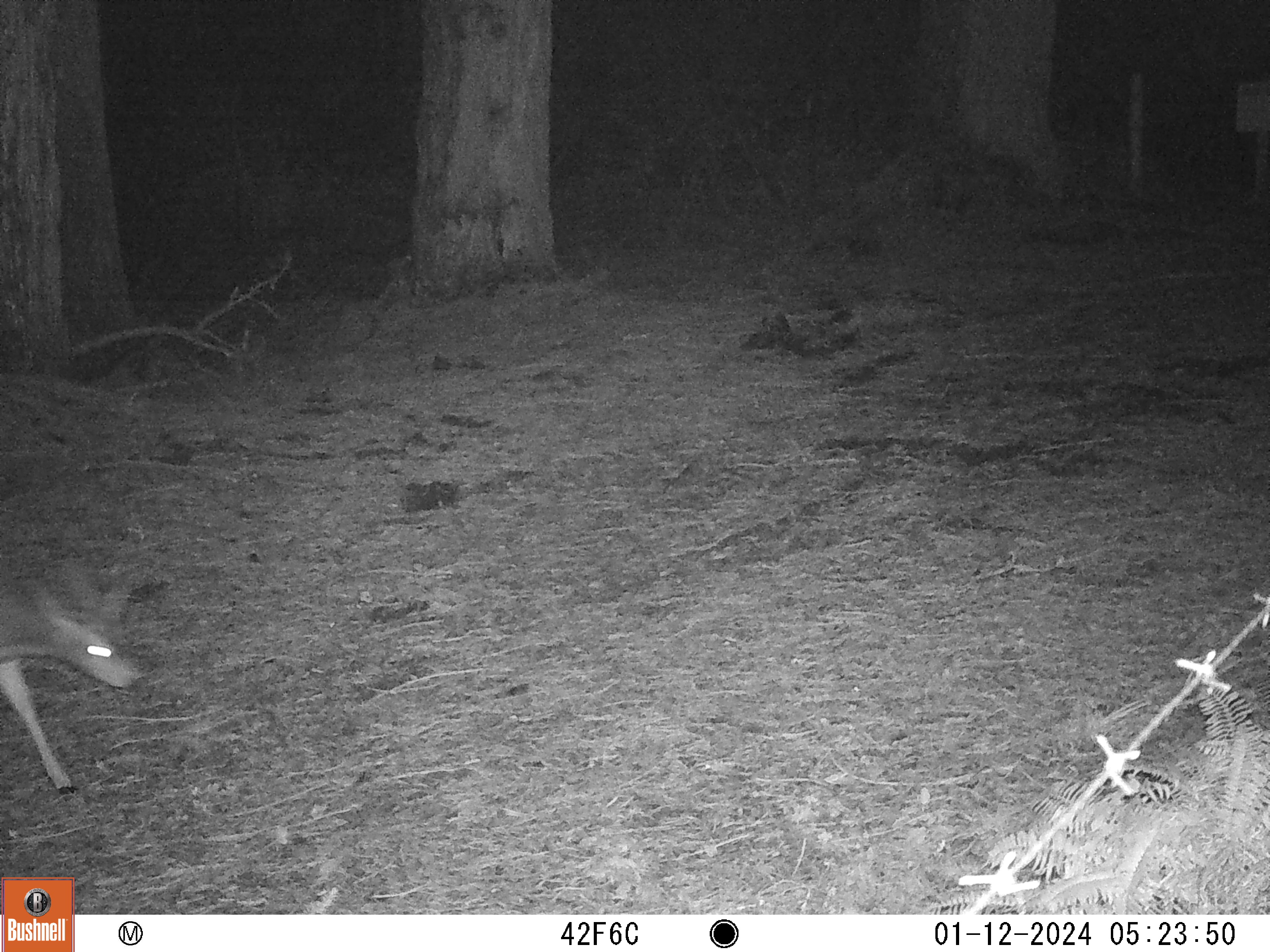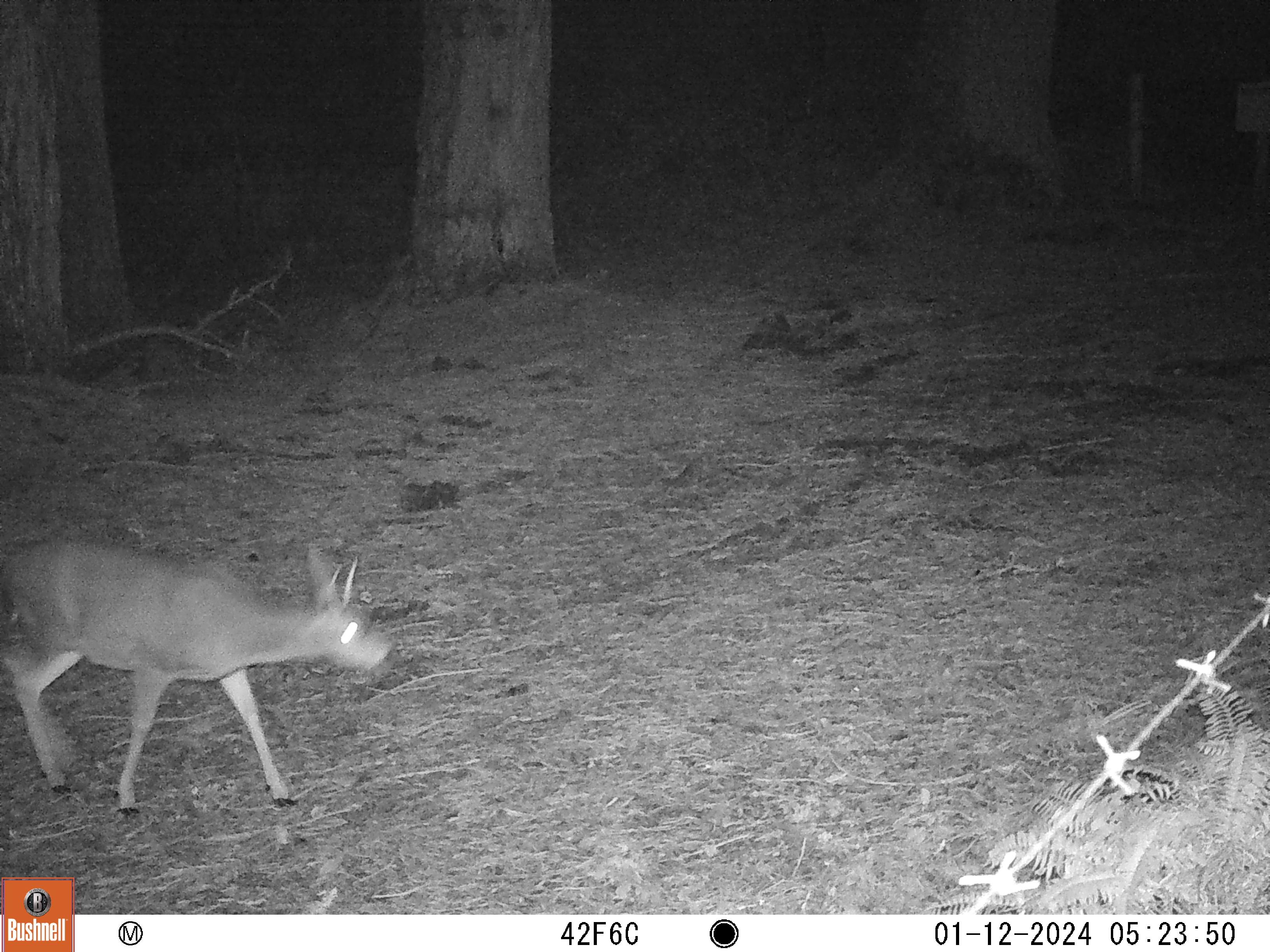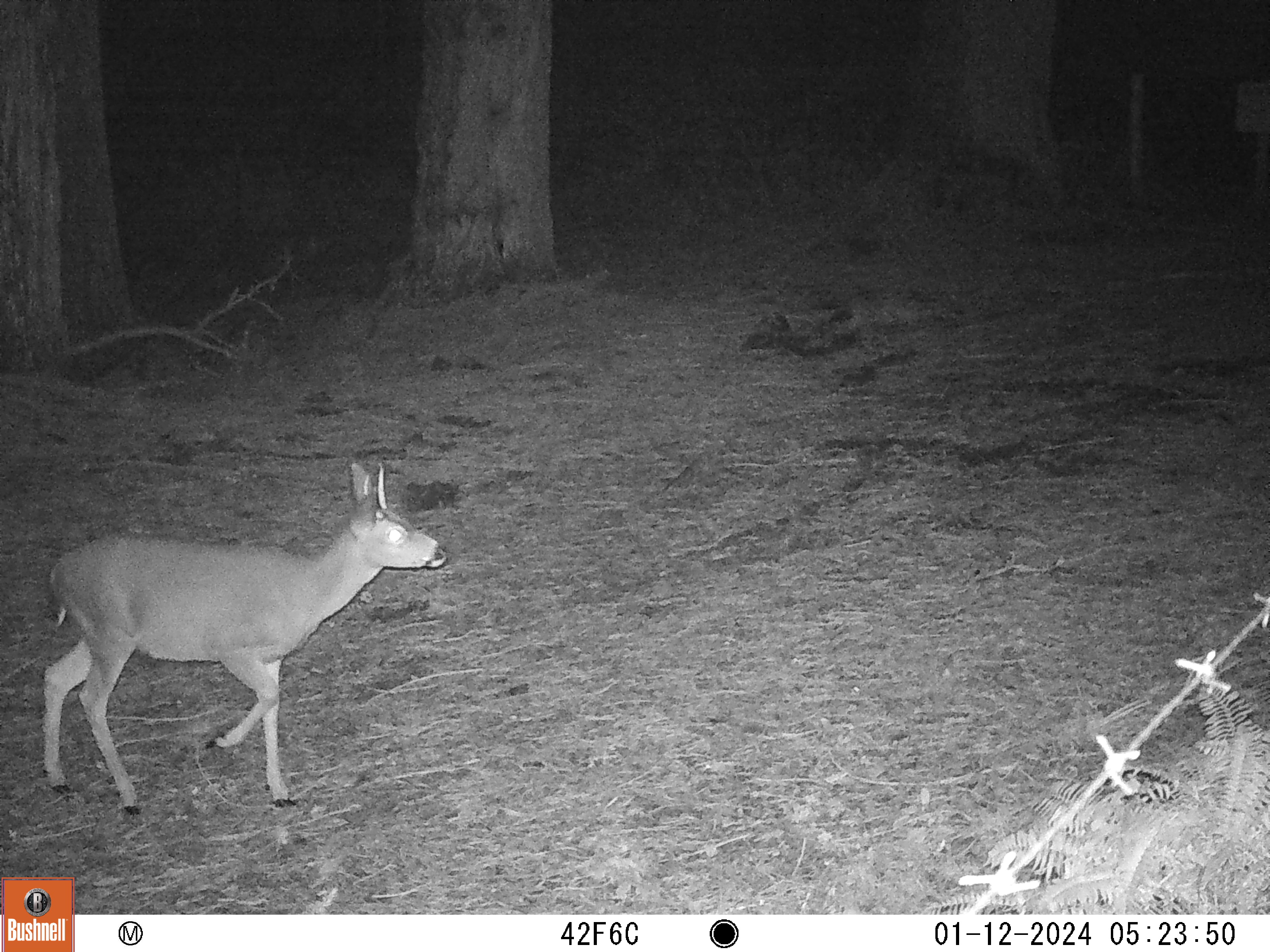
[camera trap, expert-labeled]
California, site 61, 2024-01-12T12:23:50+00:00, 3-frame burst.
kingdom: Animalia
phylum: Chordata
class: Mammalia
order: Artiodactyla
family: Cervidae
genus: Odocoileus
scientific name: Odocoileus hemionus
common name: mule deer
Mule deer (Odocoileus hemionus).